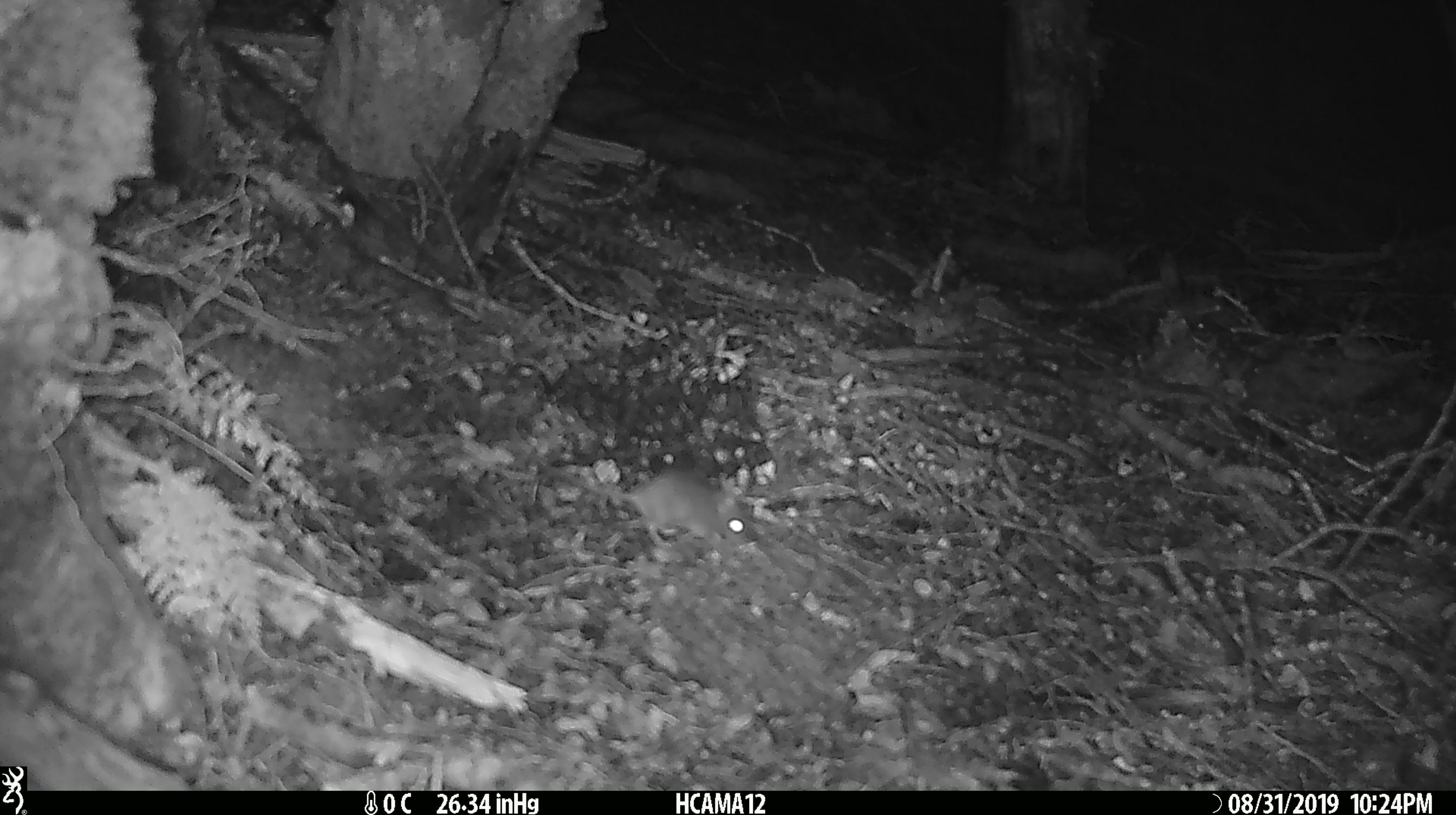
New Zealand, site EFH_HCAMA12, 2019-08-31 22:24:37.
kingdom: Animalia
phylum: Chordata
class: Mammalia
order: Rodentia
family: Muridae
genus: Mus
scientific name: Mus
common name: mouse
Mouse (Mus).